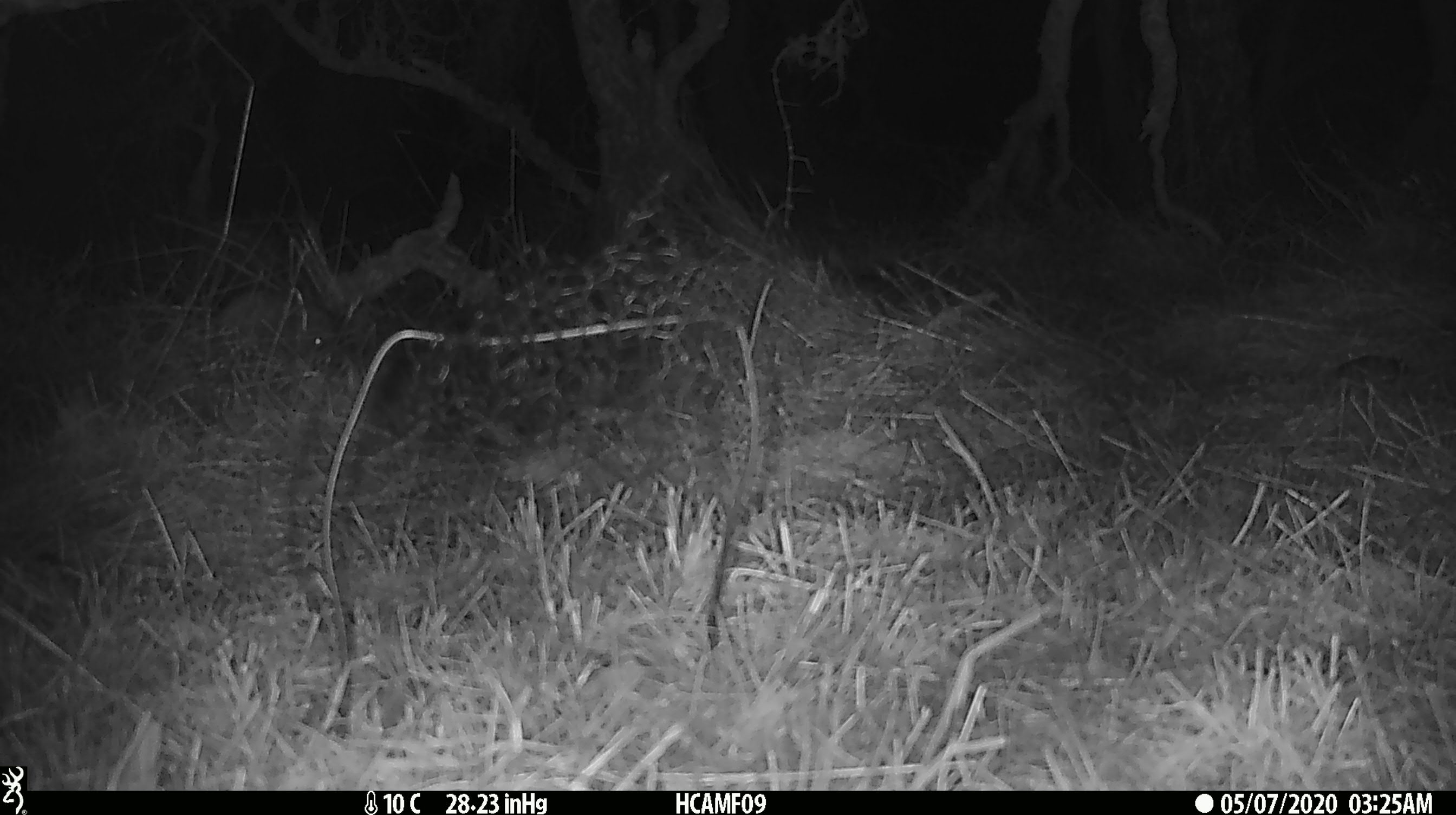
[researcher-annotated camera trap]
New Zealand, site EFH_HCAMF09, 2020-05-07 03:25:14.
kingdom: Animalia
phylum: Chordata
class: Mammalia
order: Eulipotyphla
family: Erinaceidae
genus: Erinaceus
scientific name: Erinaceus europaeus europaeus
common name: european hedgehog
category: hedgehog